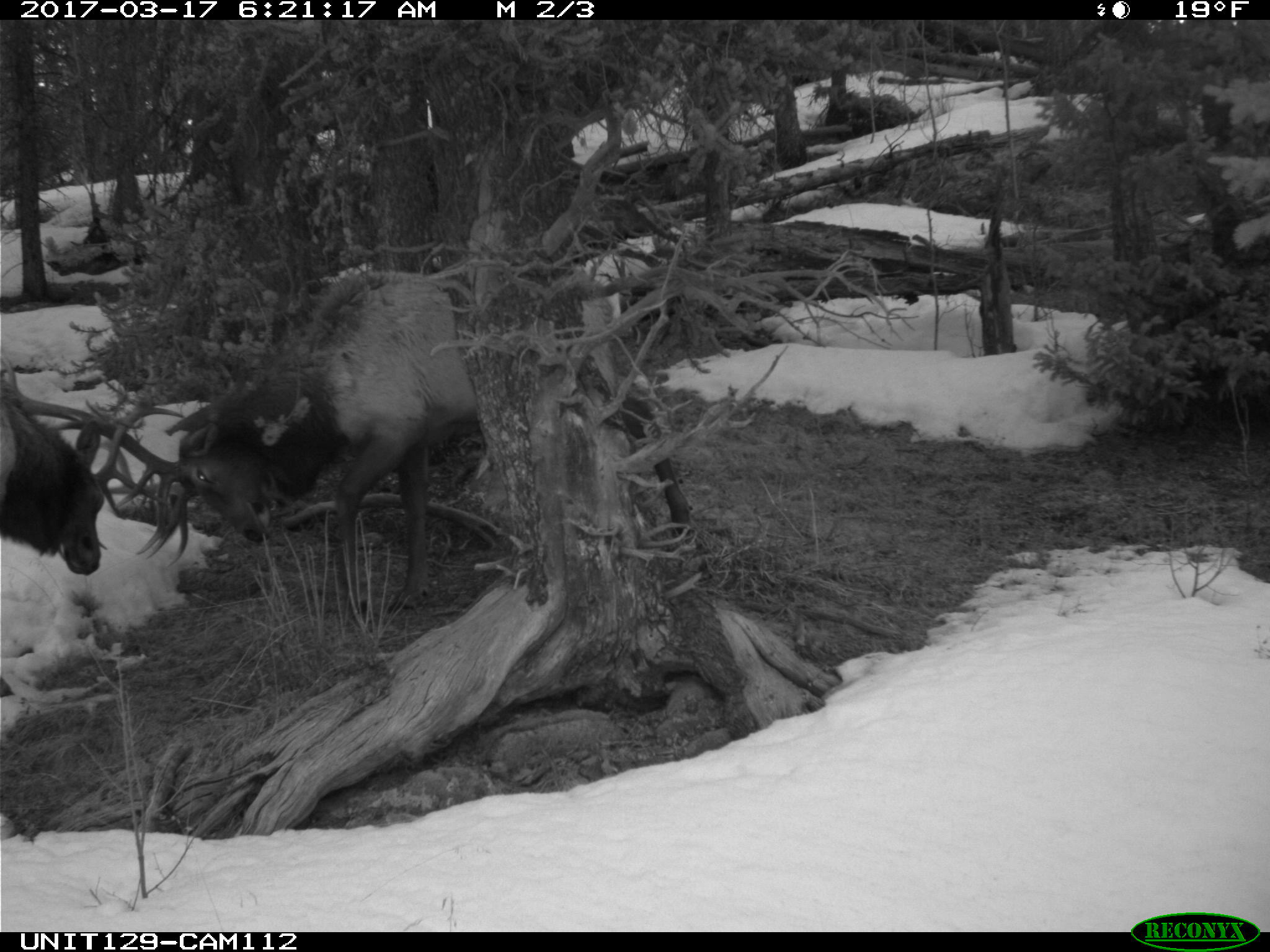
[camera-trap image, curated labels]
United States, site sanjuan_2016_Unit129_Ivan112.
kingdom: Animalia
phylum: Chordata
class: Mammalia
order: Artiodactyla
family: Cervidae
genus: Cervus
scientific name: Cervus elaphus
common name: red deer